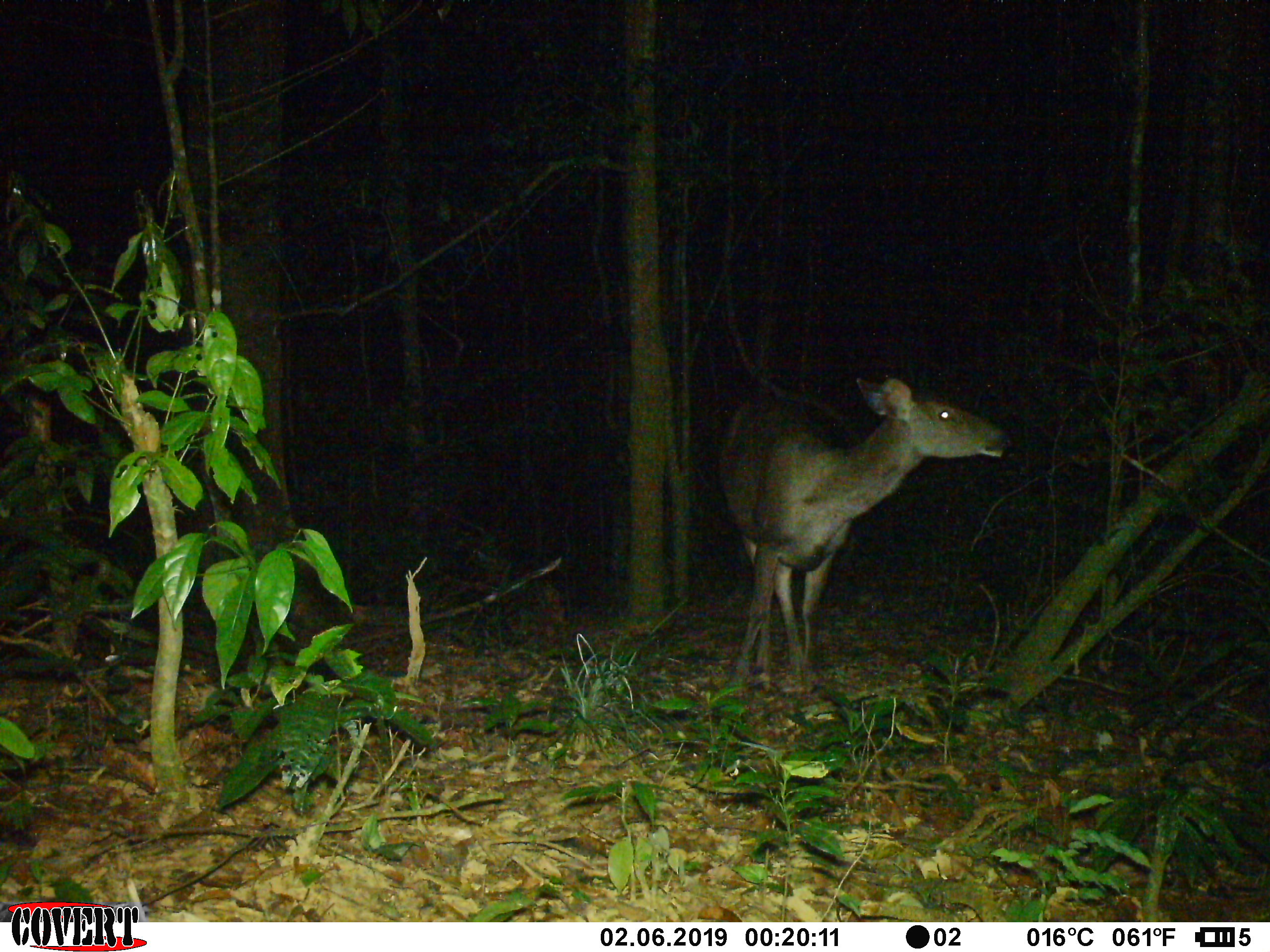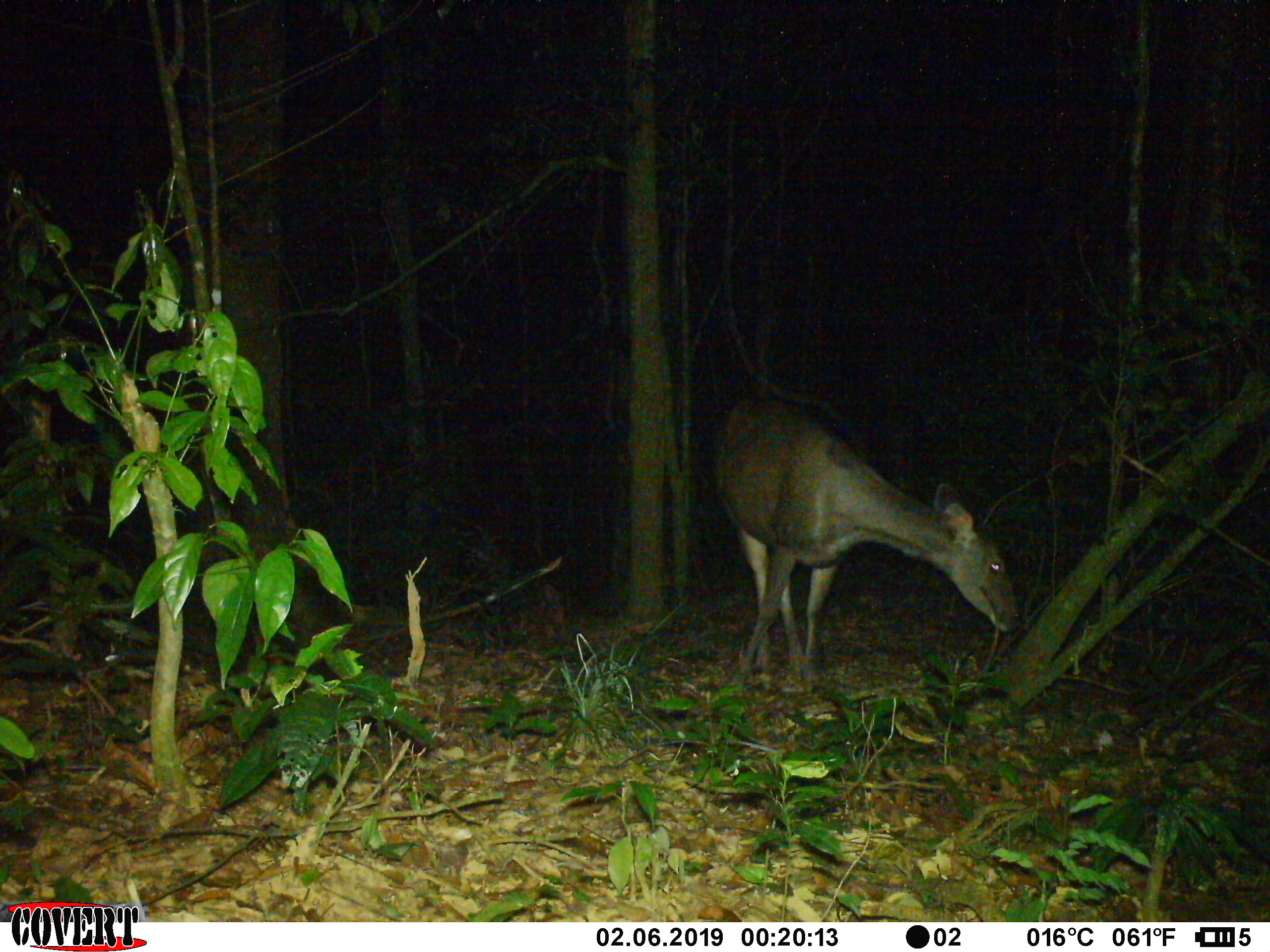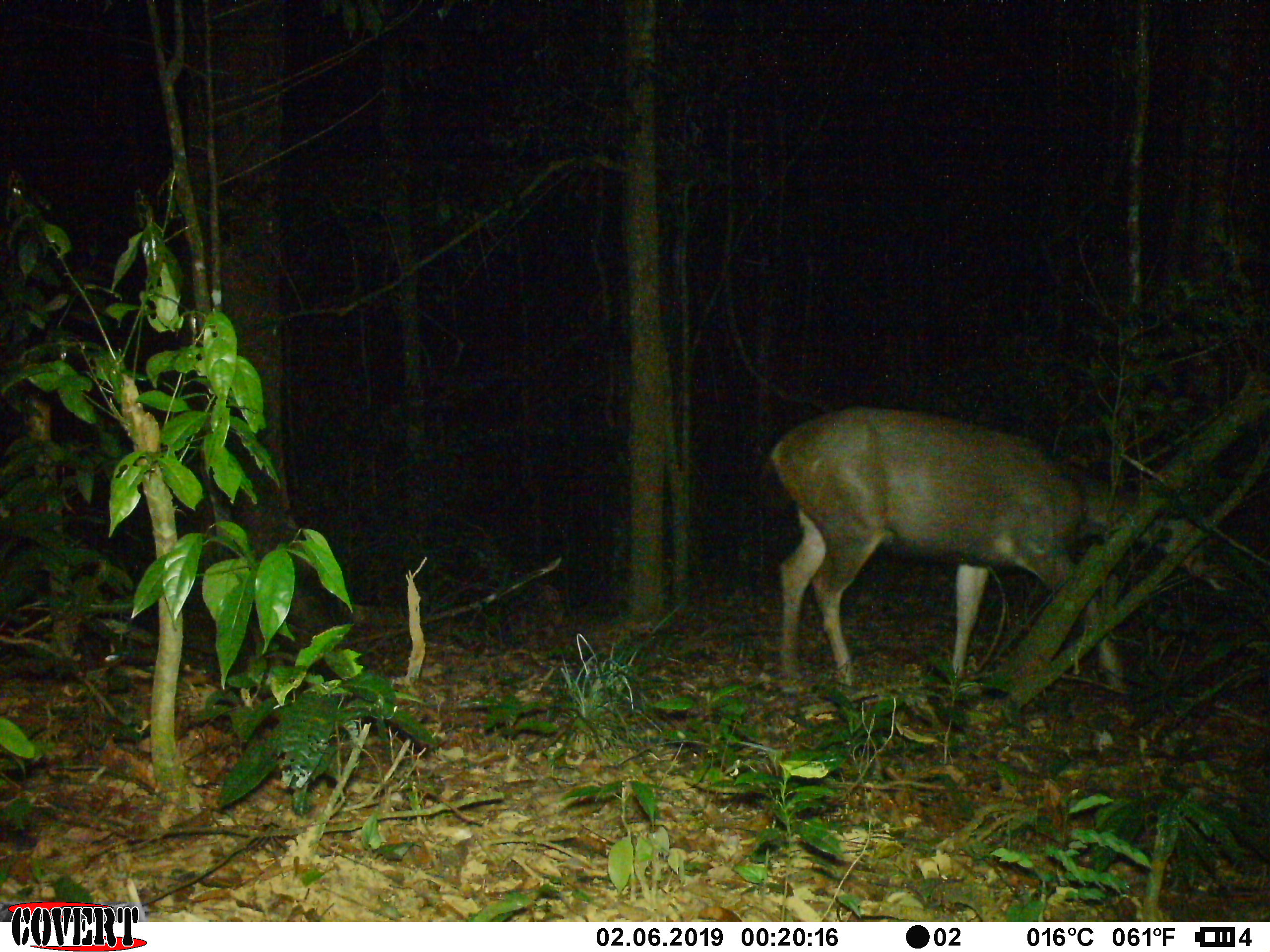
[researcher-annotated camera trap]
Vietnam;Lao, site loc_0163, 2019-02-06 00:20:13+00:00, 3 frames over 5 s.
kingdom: Animalia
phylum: Chordata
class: Mammalia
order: Artiodactyla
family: Cervidae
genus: Rusa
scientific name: Rusa unicolor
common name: sambar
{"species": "sambar (Rusa unicolor)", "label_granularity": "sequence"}